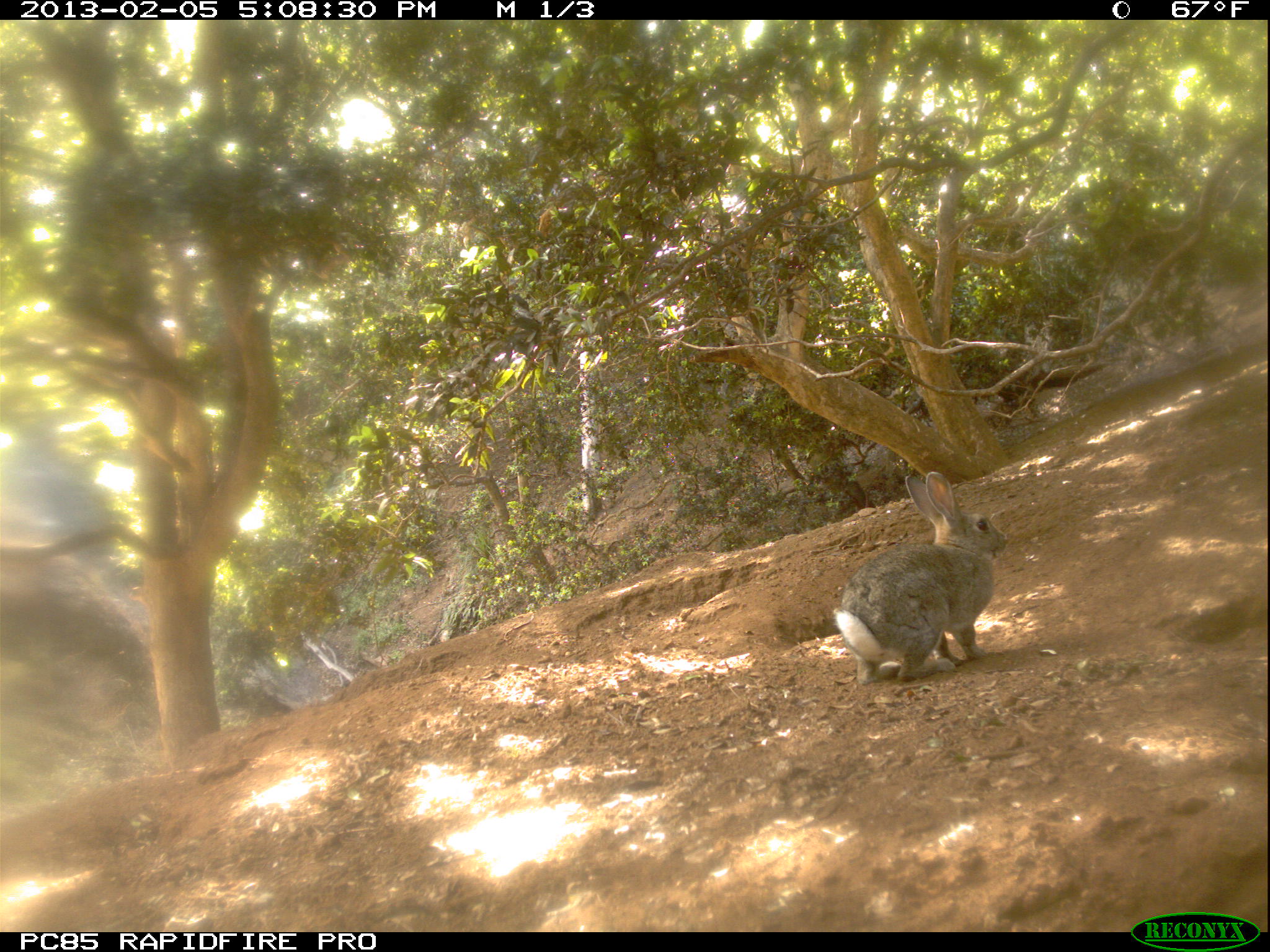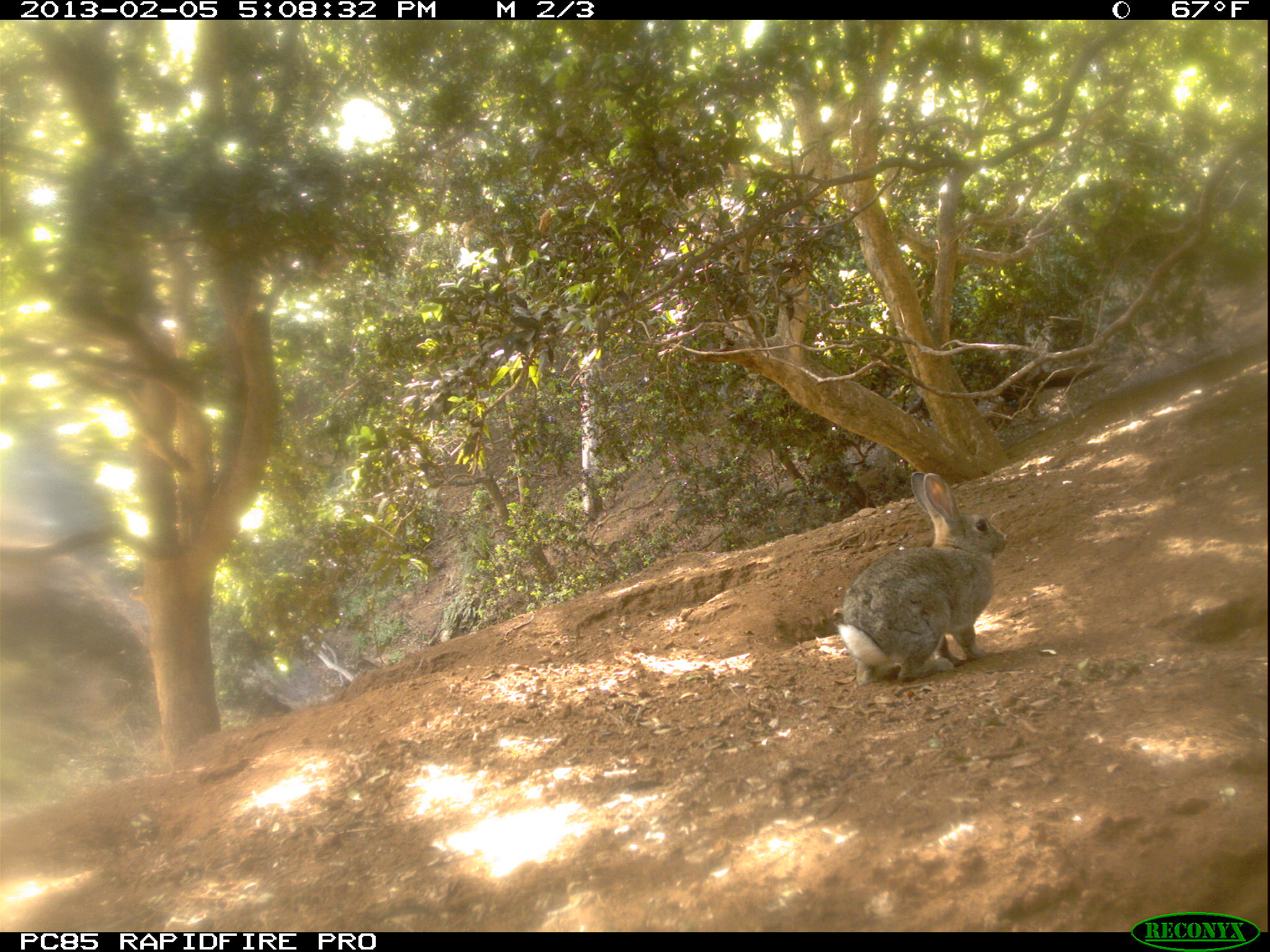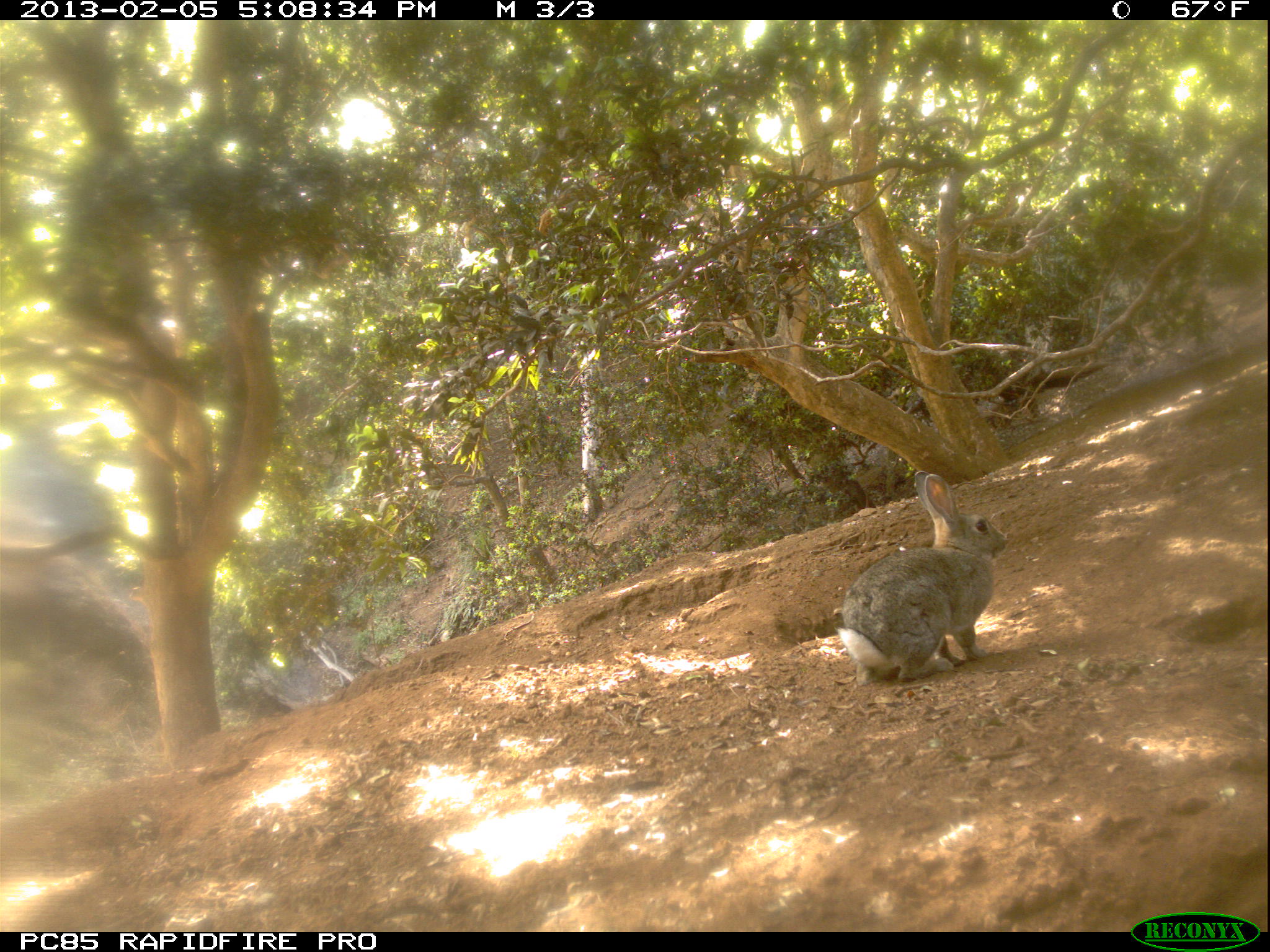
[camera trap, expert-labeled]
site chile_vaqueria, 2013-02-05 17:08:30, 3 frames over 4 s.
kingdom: Animalia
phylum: Chordata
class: Mammalia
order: Lagomorpha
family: Leporidae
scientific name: Leporidae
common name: rabbits and hares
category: rabbit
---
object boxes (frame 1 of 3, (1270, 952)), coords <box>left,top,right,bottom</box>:
rabbit: <box>832,467,1008,691</box>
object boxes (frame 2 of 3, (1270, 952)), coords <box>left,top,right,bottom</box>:
rabbit: <box>833,467,1005,690</box>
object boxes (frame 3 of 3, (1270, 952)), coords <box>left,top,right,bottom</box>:
rabbit: <box>835,468,1007,691</box>